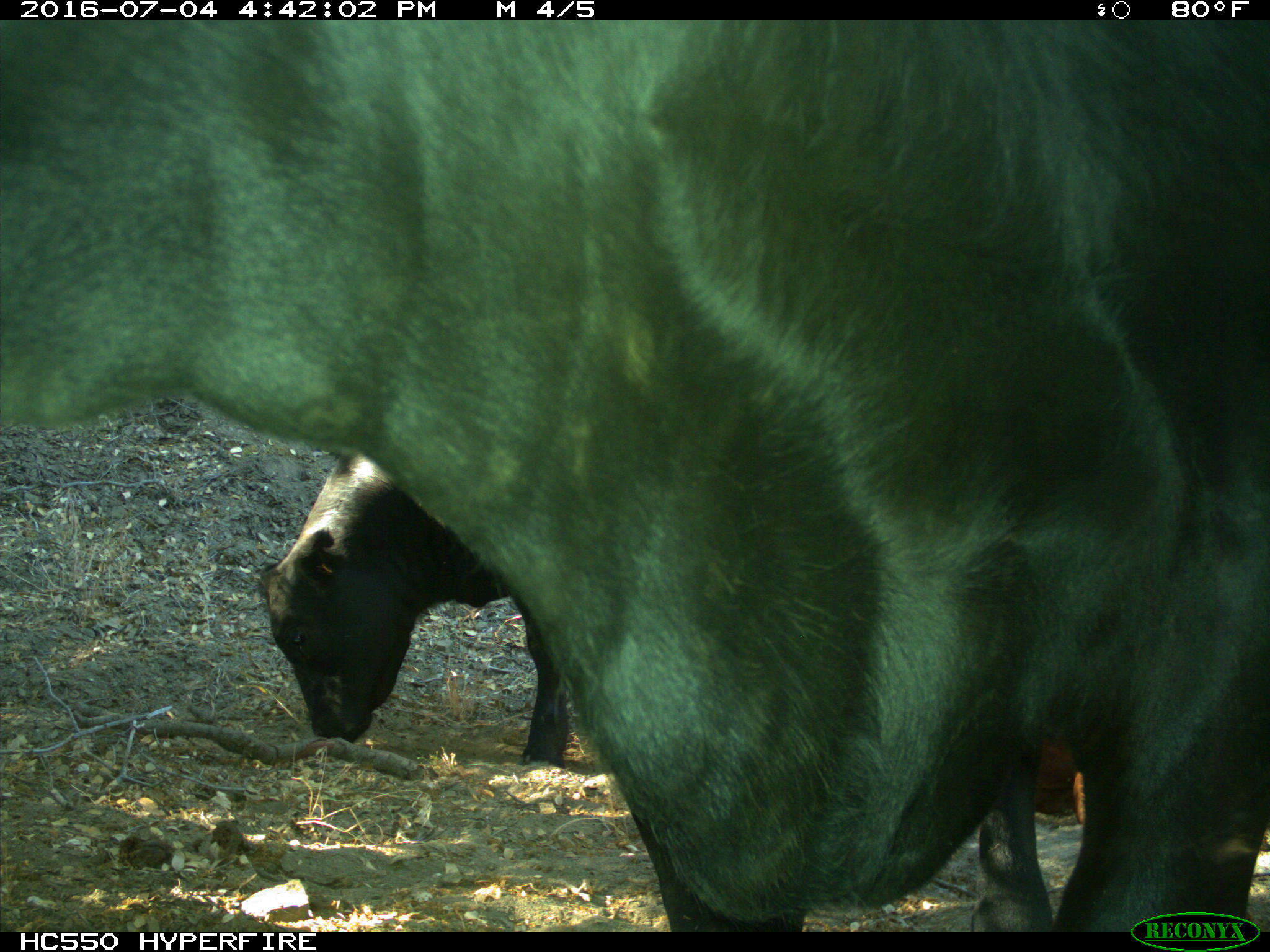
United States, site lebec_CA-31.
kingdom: Animalia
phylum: Chordata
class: Mammalia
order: Artiodactyla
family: Bovidae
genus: Bos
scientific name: Bos taurus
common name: domestic cow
Bos taurus (domestic cow).